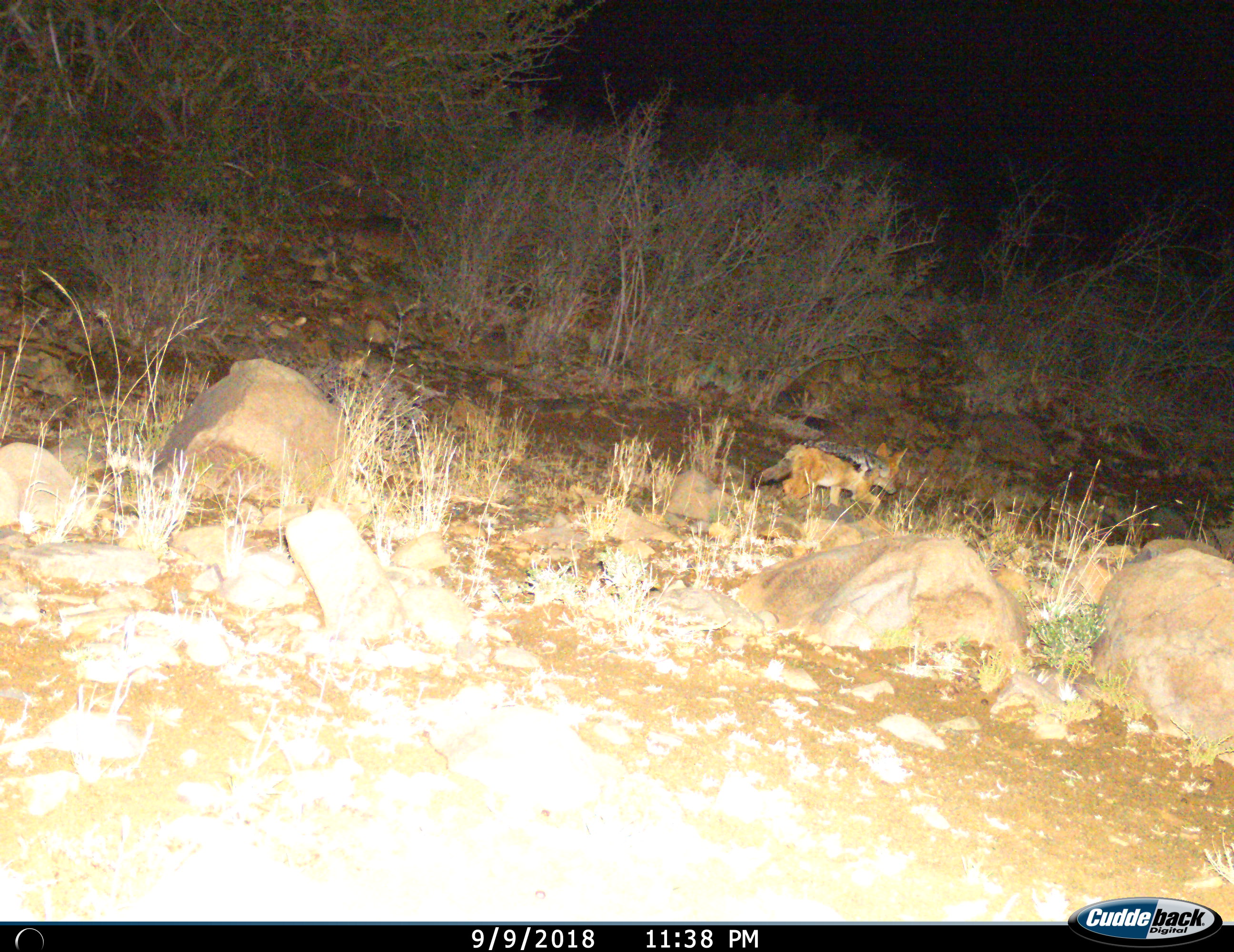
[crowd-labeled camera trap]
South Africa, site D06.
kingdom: Animalia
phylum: Chordata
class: Mammalia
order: Carnivora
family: Canidae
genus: Lupulella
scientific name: Lupulella mesomelas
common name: black-backed jackal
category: jackalblackbacked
Jackalblackbacked (black-backed jackal) (Lupulella mesomelas), count 1. Behavior (volunteer vote fractions): standing 0%, resting 0%, moving 100%, interacting 0%. Young present (vote fraction): 0%. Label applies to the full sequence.